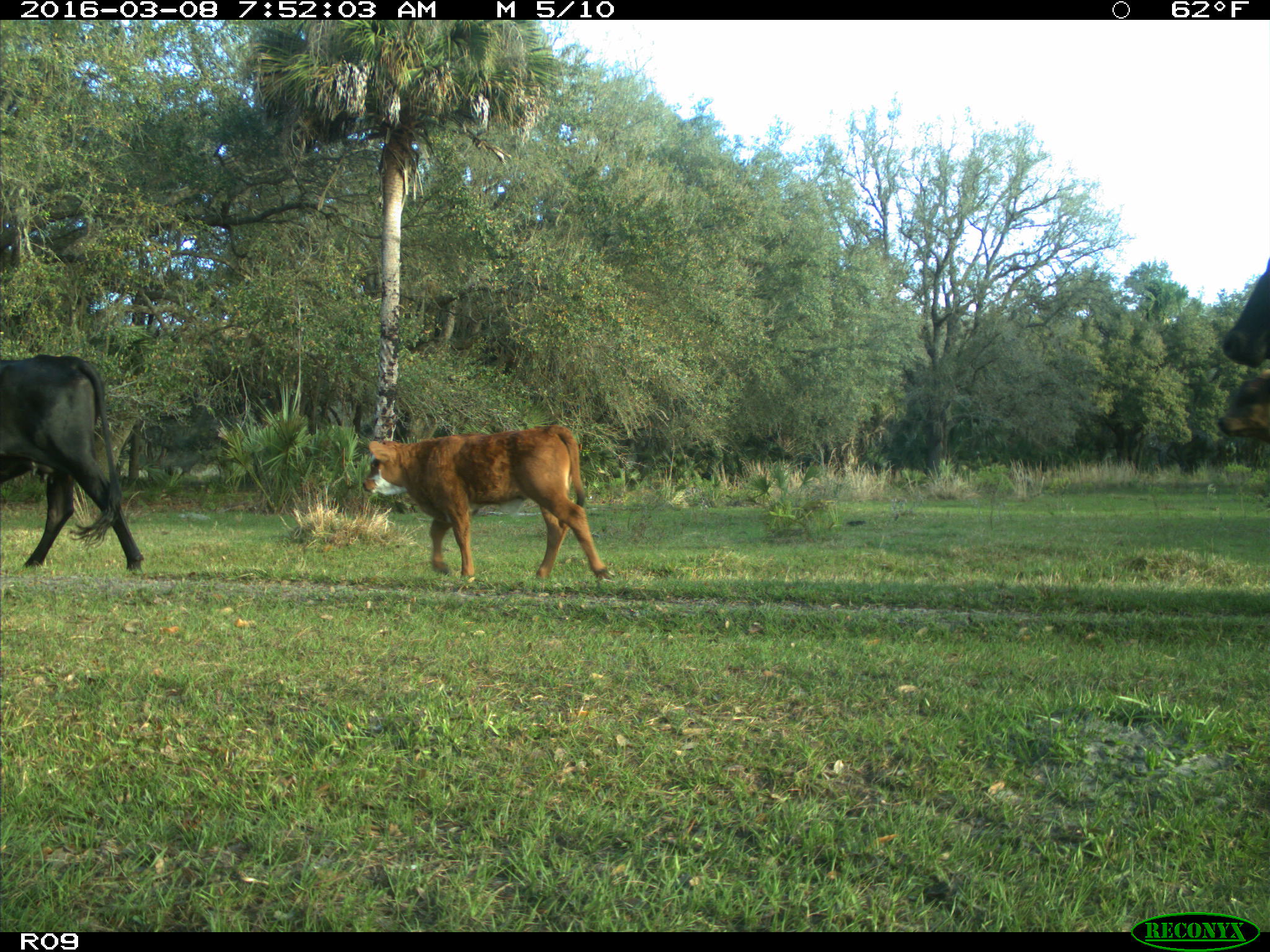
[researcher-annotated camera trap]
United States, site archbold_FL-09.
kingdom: Animalia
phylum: Chordata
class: Mammalia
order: Artiodactyla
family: Bovidae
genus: Bos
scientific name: Bos taurus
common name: domestic cow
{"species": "Bos taurus (domestic cow)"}